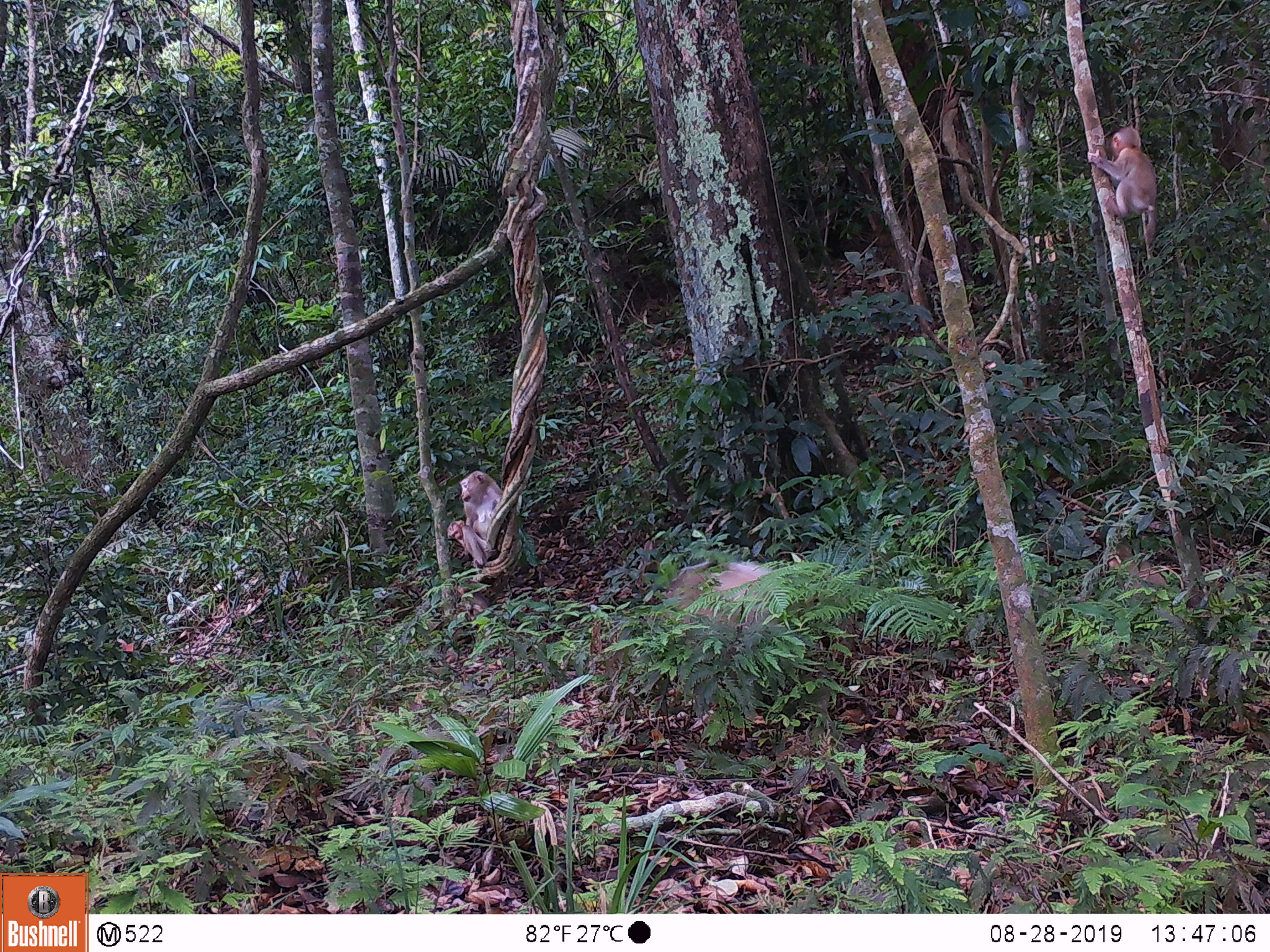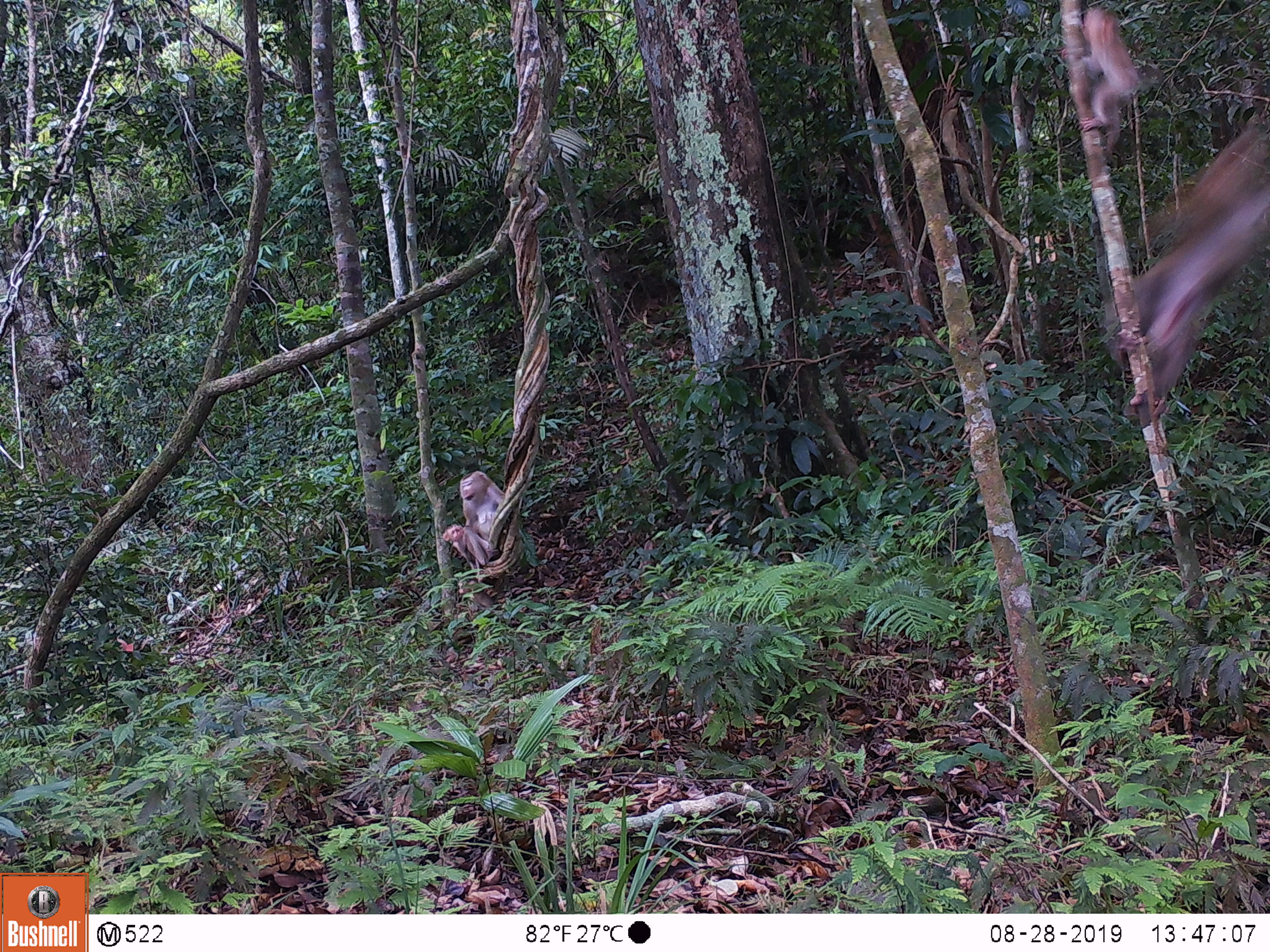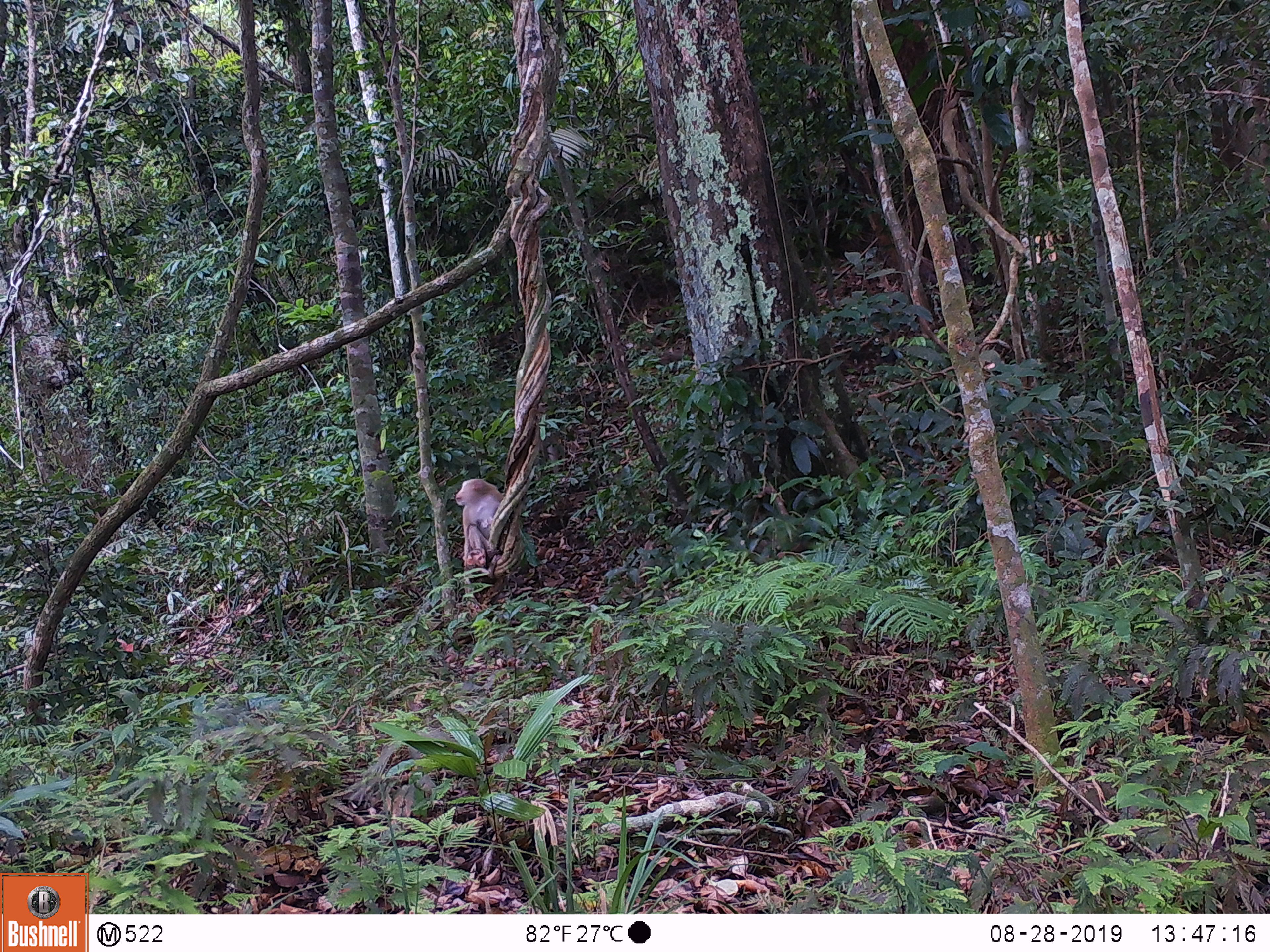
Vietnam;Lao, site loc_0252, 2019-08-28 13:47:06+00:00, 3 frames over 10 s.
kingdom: Animalia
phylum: Chordata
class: Mammalia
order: Primates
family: Cercopithecidae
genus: Macaca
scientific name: Macaca nemestrina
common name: pig-tailed macaque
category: pig tailed macaque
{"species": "pig tailed macaque (pig-tailed macaque) (Macaca nemestrina)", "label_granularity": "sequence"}